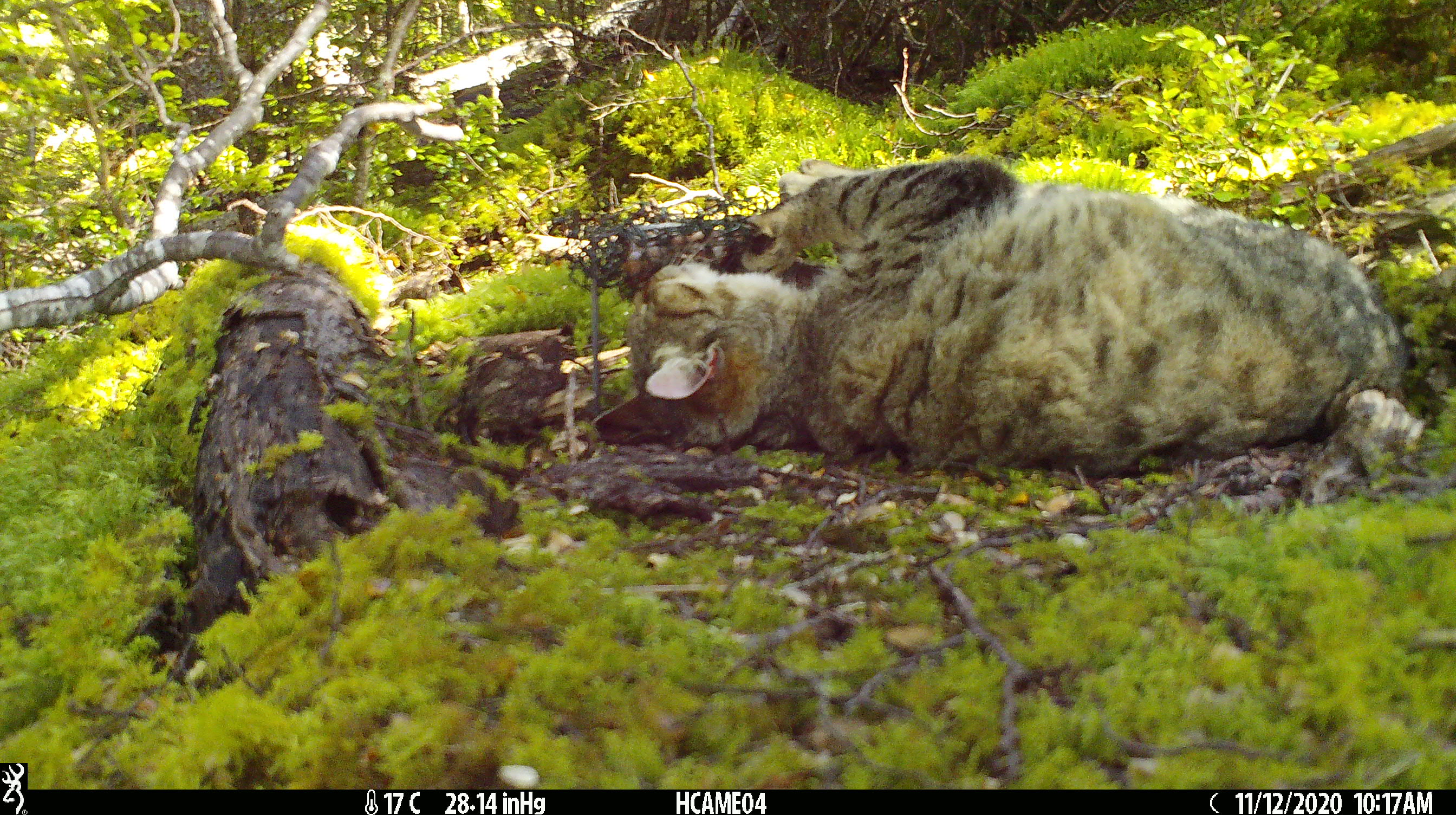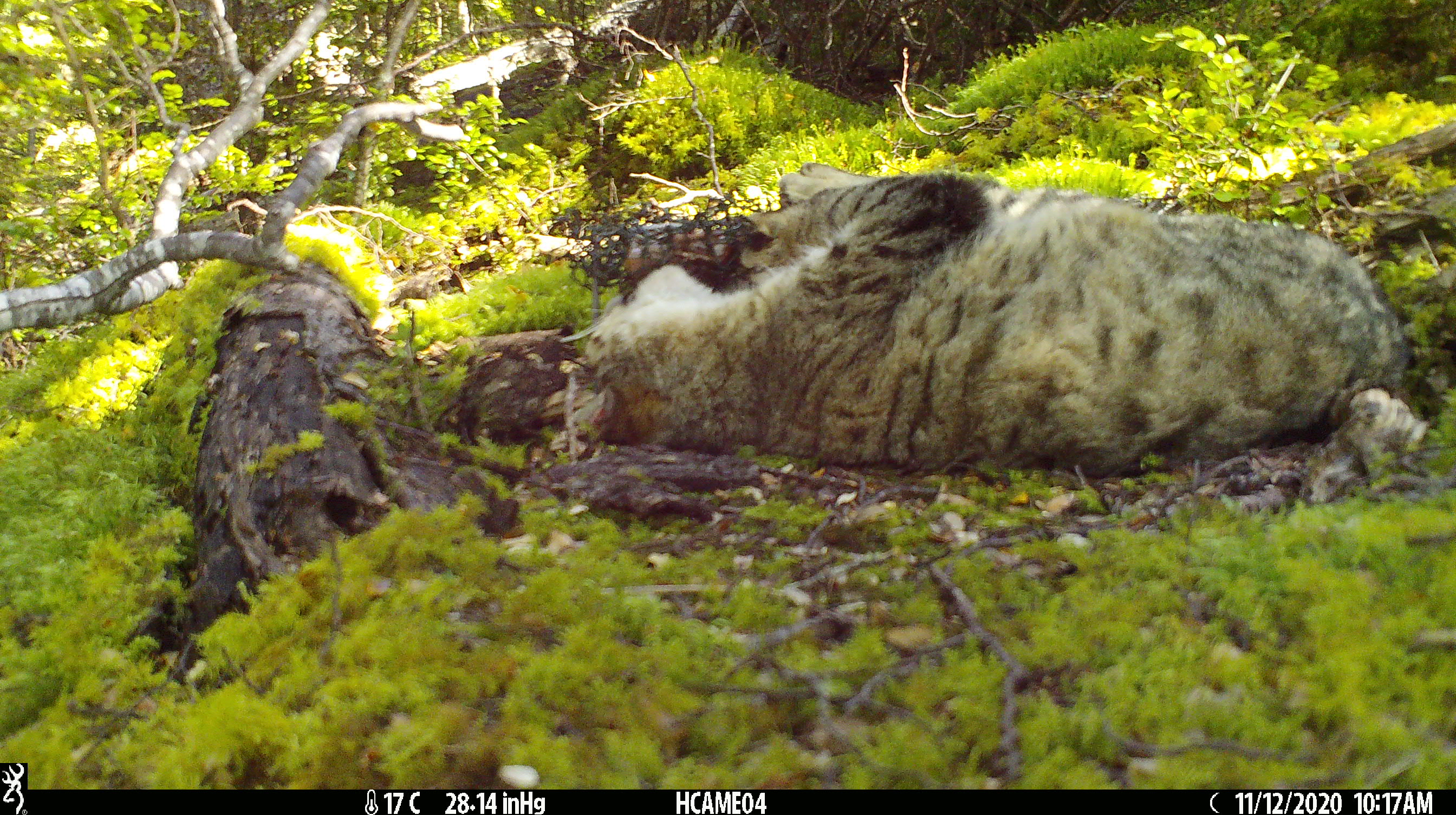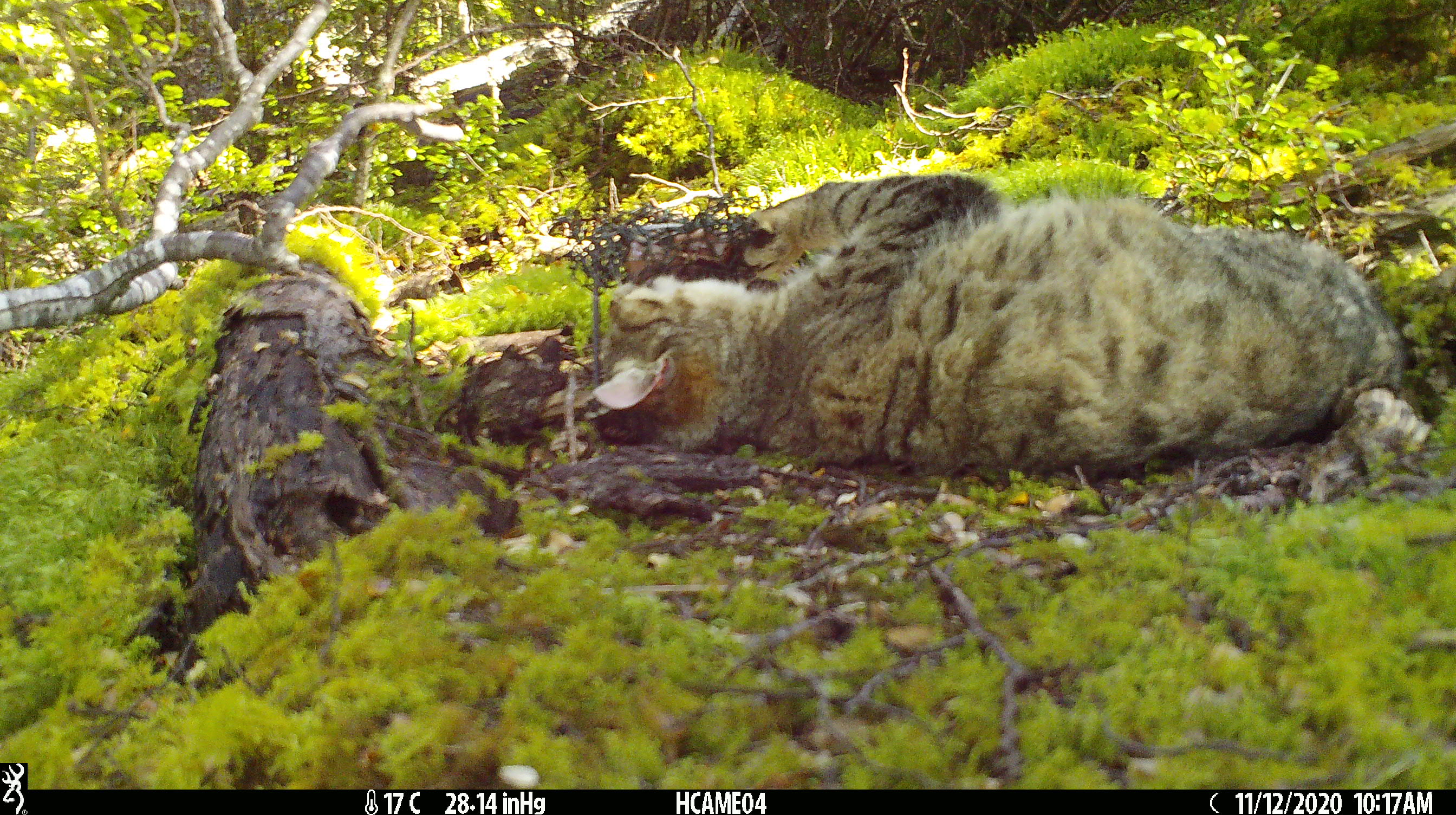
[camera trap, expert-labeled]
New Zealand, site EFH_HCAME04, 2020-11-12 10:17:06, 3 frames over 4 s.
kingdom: Animalia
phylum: Chordata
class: Mammalia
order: Carnivora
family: Felidae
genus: Felis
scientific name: Felis catus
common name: domestic cat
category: cat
Cat (domestic cat) (Felis catus).